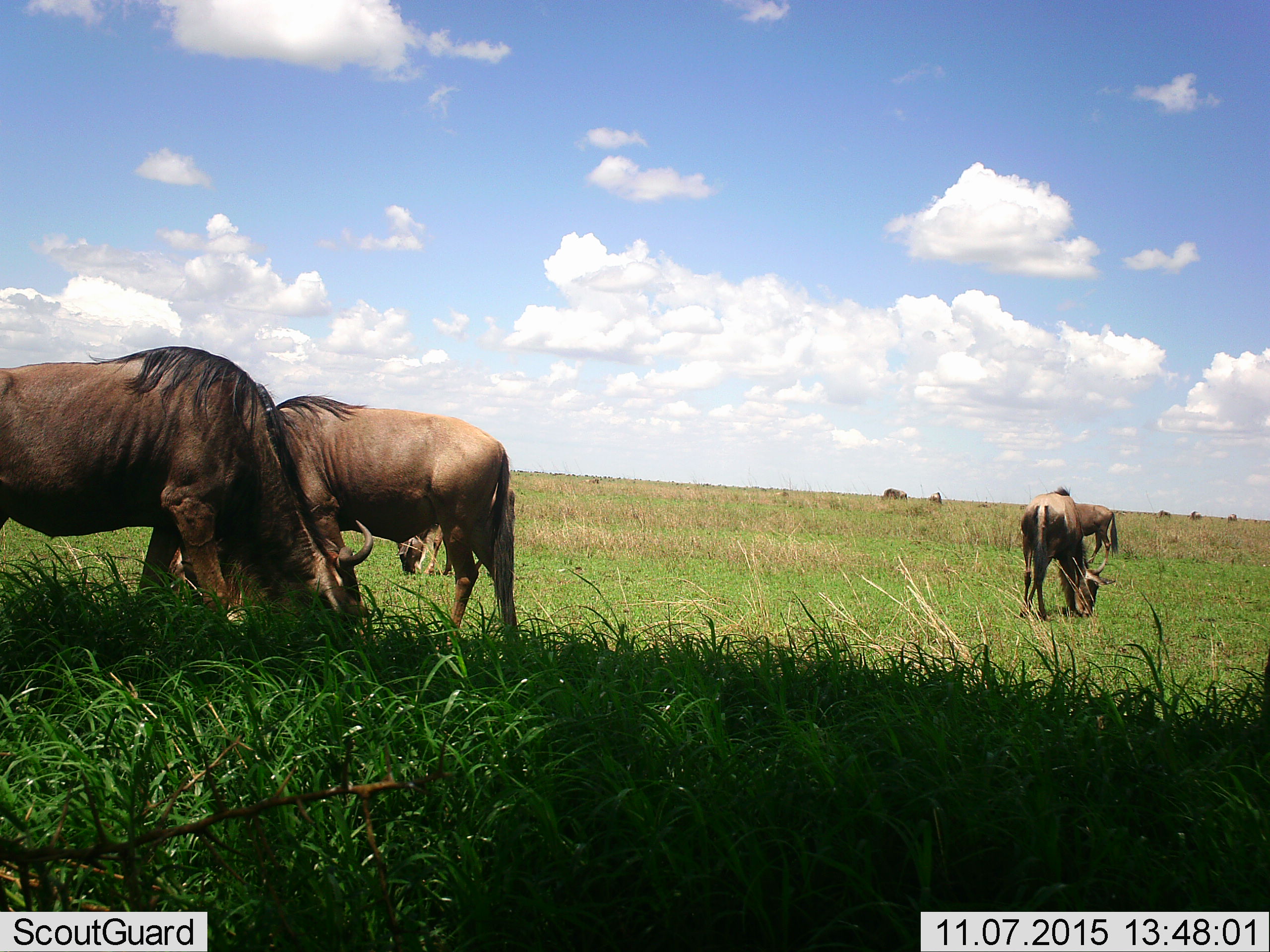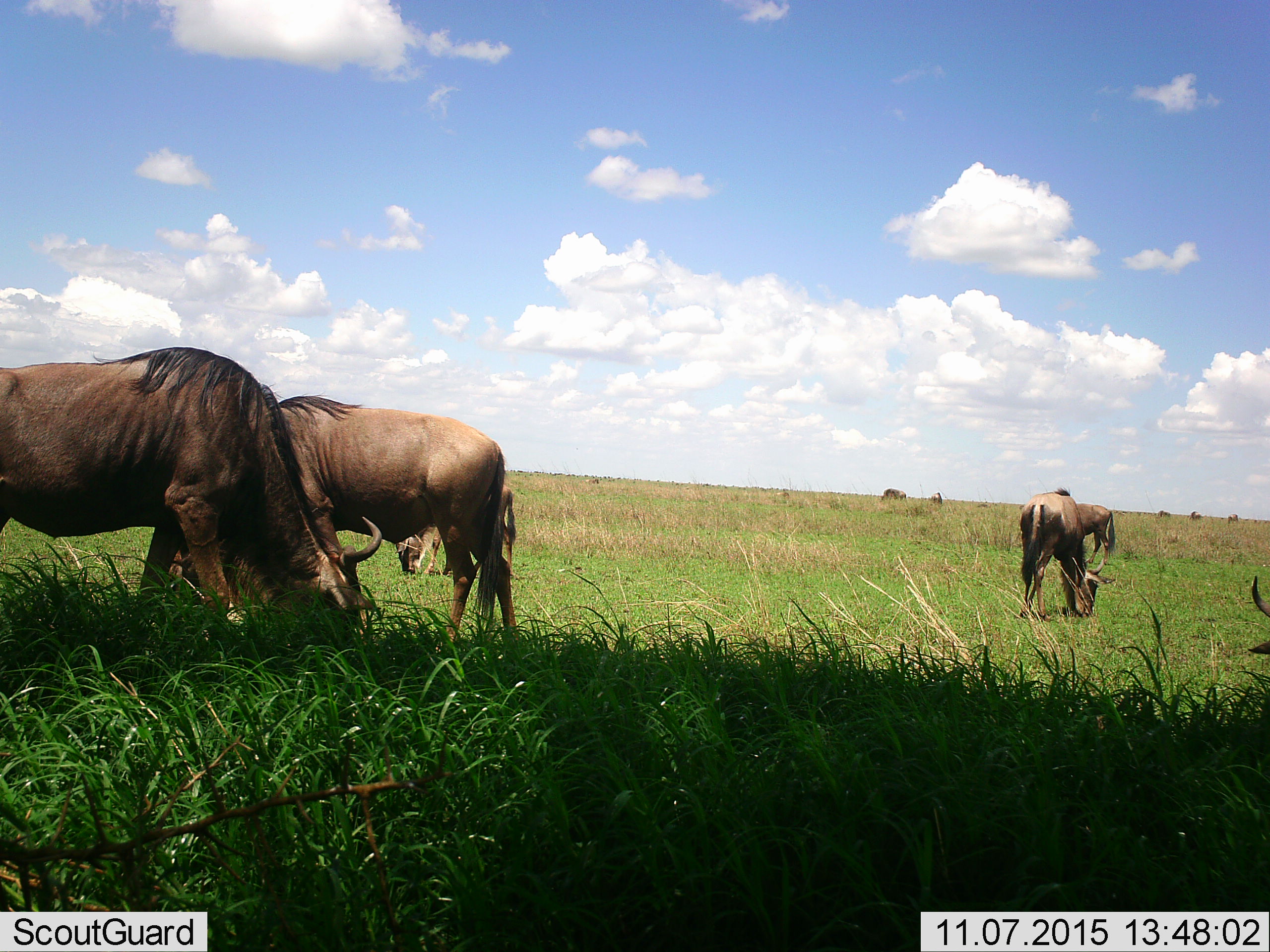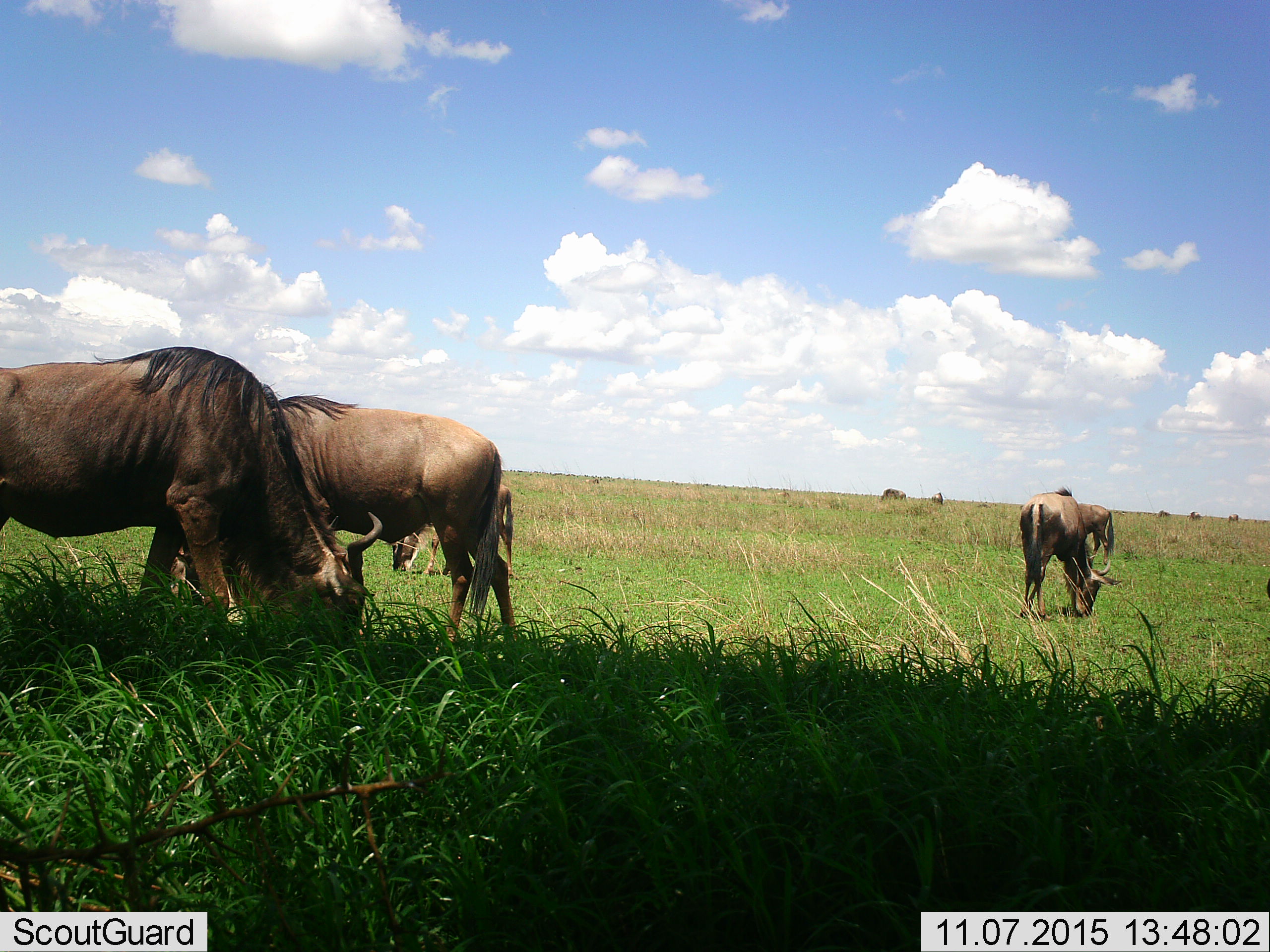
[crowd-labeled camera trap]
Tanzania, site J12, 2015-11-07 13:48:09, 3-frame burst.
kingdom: Animalia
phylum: Chordata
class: Mammalia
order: Artiodactyla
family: Bovidae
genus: Connochaetes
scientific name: Connochaetes taurinus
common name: blue wildebeest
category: wildebeest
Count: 10.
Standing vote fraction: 29%.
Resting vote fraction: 0%.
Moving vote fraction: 29%.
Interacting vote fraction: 0%.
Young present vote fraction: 0%.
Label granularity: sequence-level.